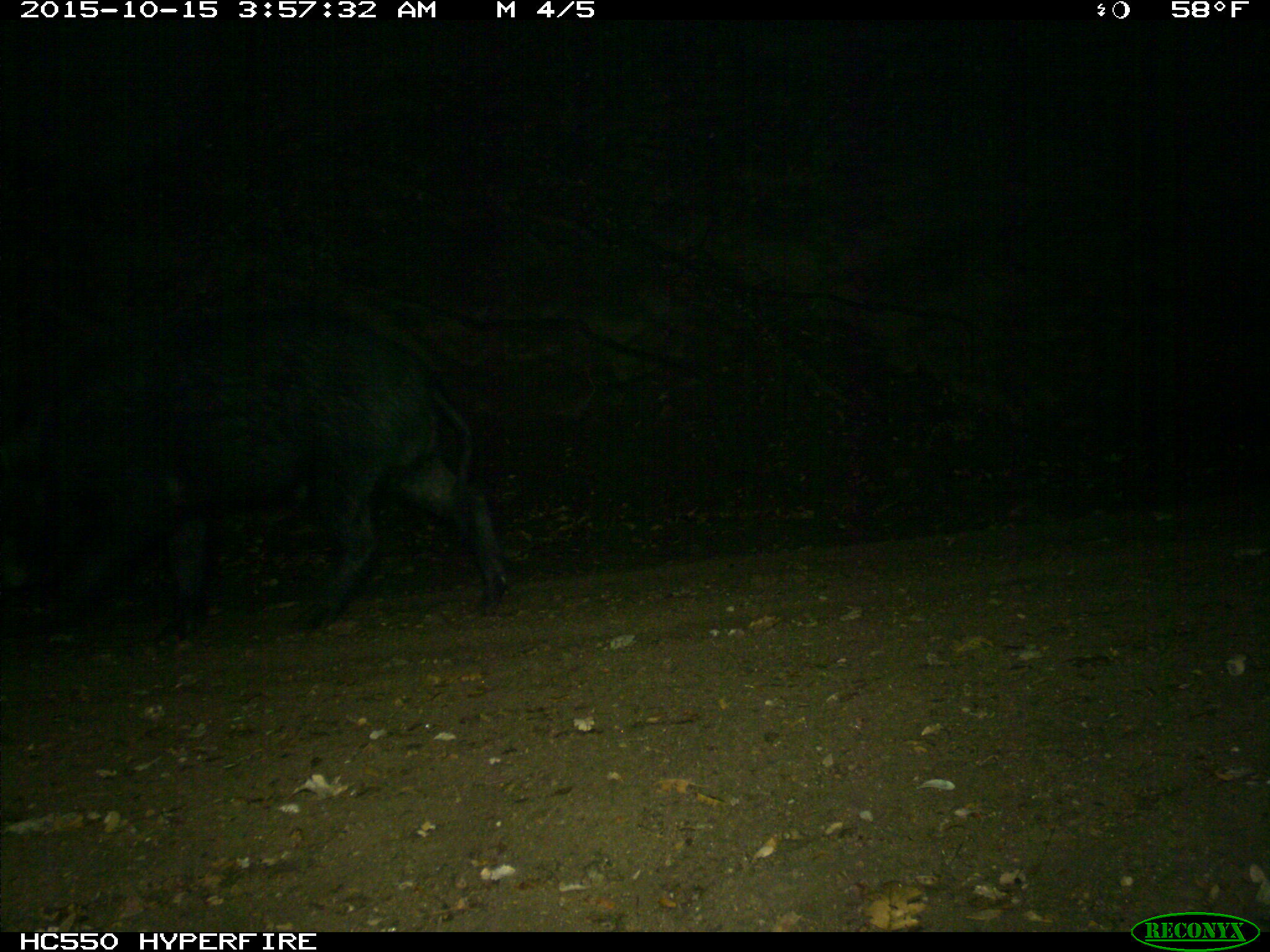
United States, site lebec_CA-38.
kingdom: Animalia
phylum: Chordata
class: Mammalia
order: Artiodactyla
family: Suidae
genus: Sus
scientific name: Sus scrofa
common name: wild boar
Sus scrofa (wild boar).